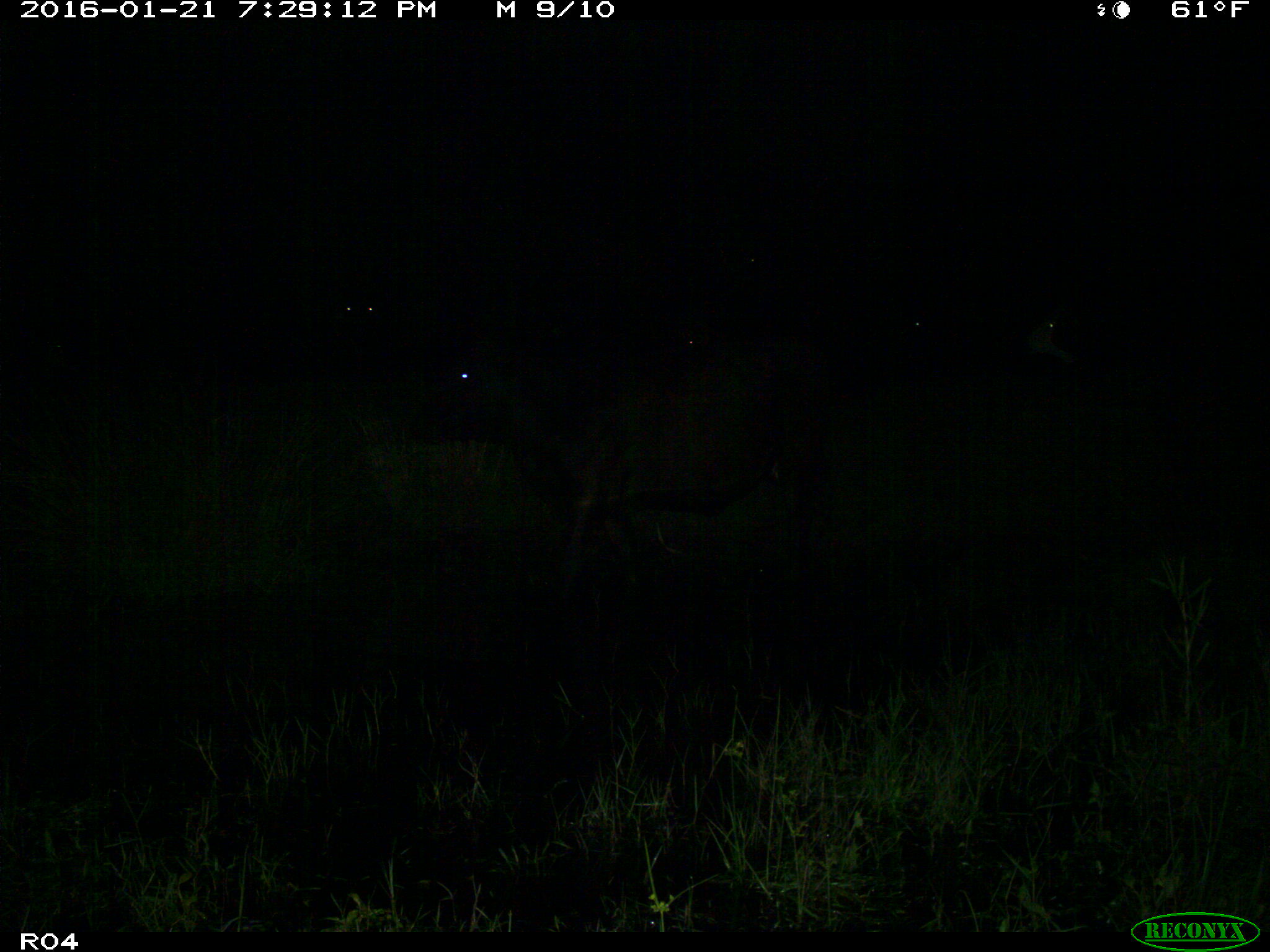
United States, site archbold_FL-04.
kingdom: Animalia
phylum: Chordata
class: Mammalia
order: Artiodactyla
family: Bovidae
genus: Bos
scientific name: Bos taurus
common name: domestic cow